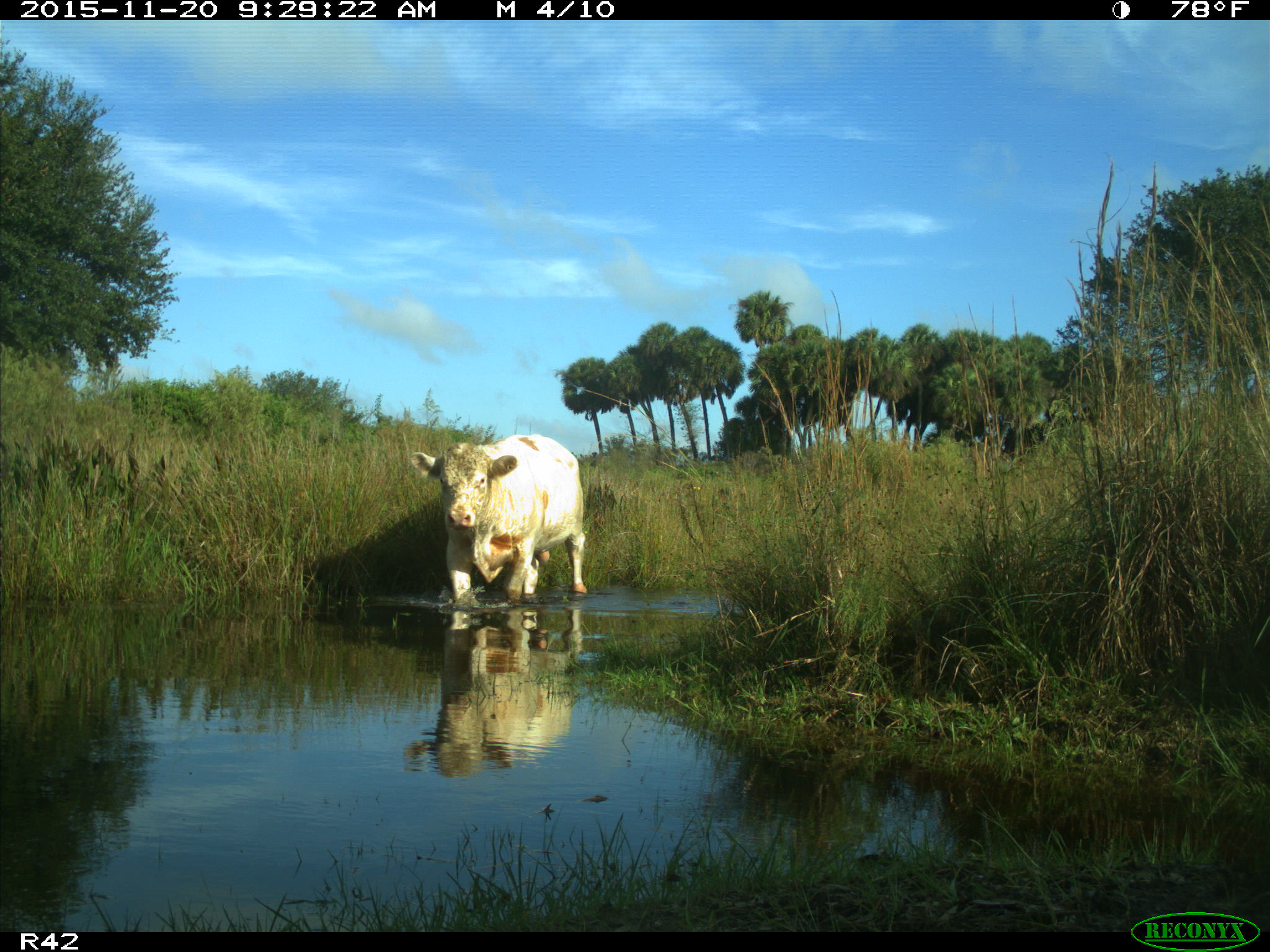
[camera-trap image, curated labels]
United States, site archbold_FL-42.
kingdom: Animalia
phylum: Chordata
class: Mammalia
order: Artiodactyla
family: Bovidae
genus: Bos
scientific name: Bos taurus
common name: domestic cow